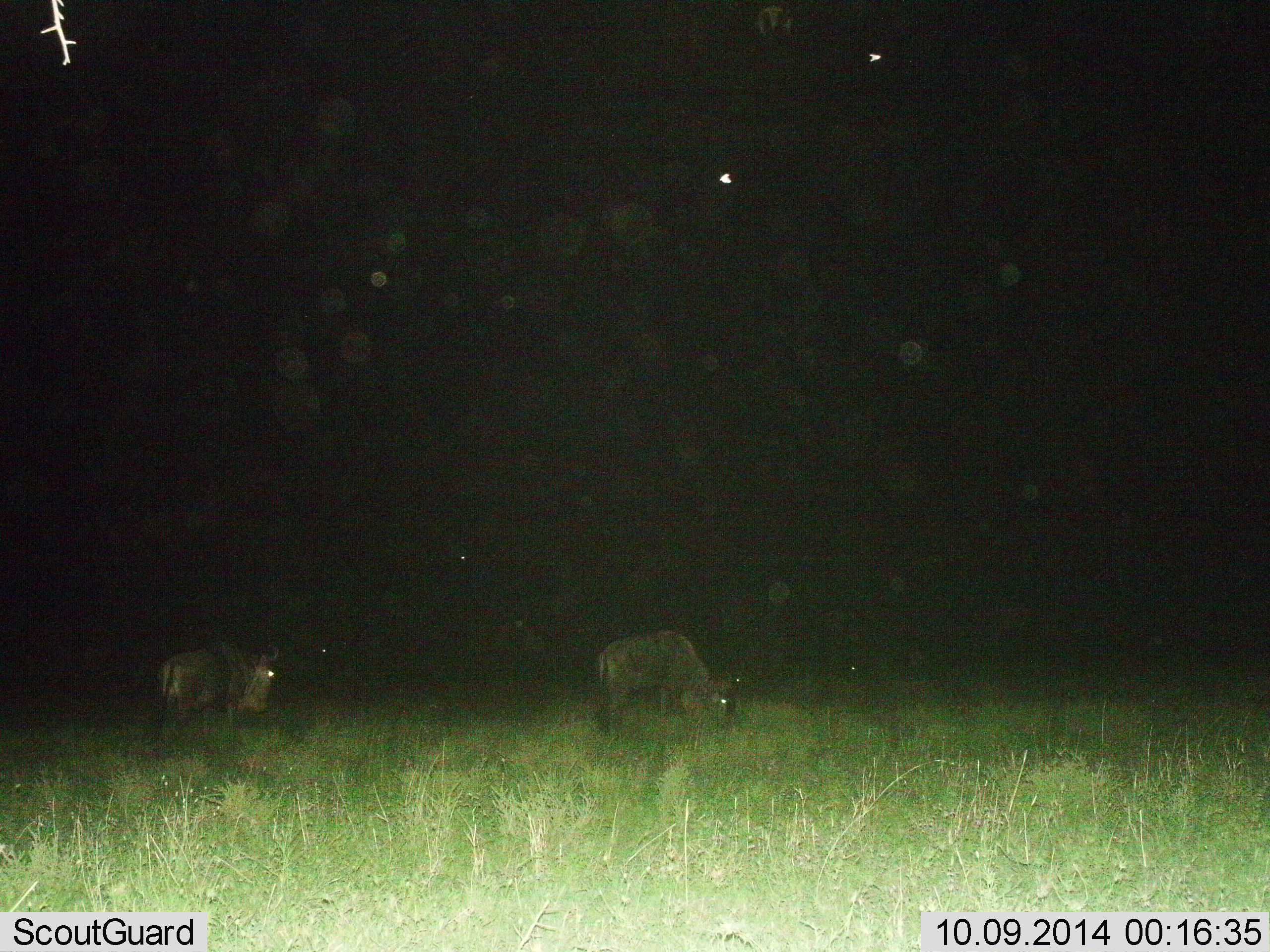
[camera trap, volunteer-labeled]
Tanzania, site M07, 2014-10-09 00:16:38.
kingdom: Animalia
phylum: Chordata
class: Mammalia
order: Artiodactyla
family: Bovidae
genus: Connochaetes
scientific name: Connochaetes taurinus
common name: blue wildebeest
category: wildebeest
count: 2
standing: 55%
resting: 0%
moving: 0%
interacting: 0%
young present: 0%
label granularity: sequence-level